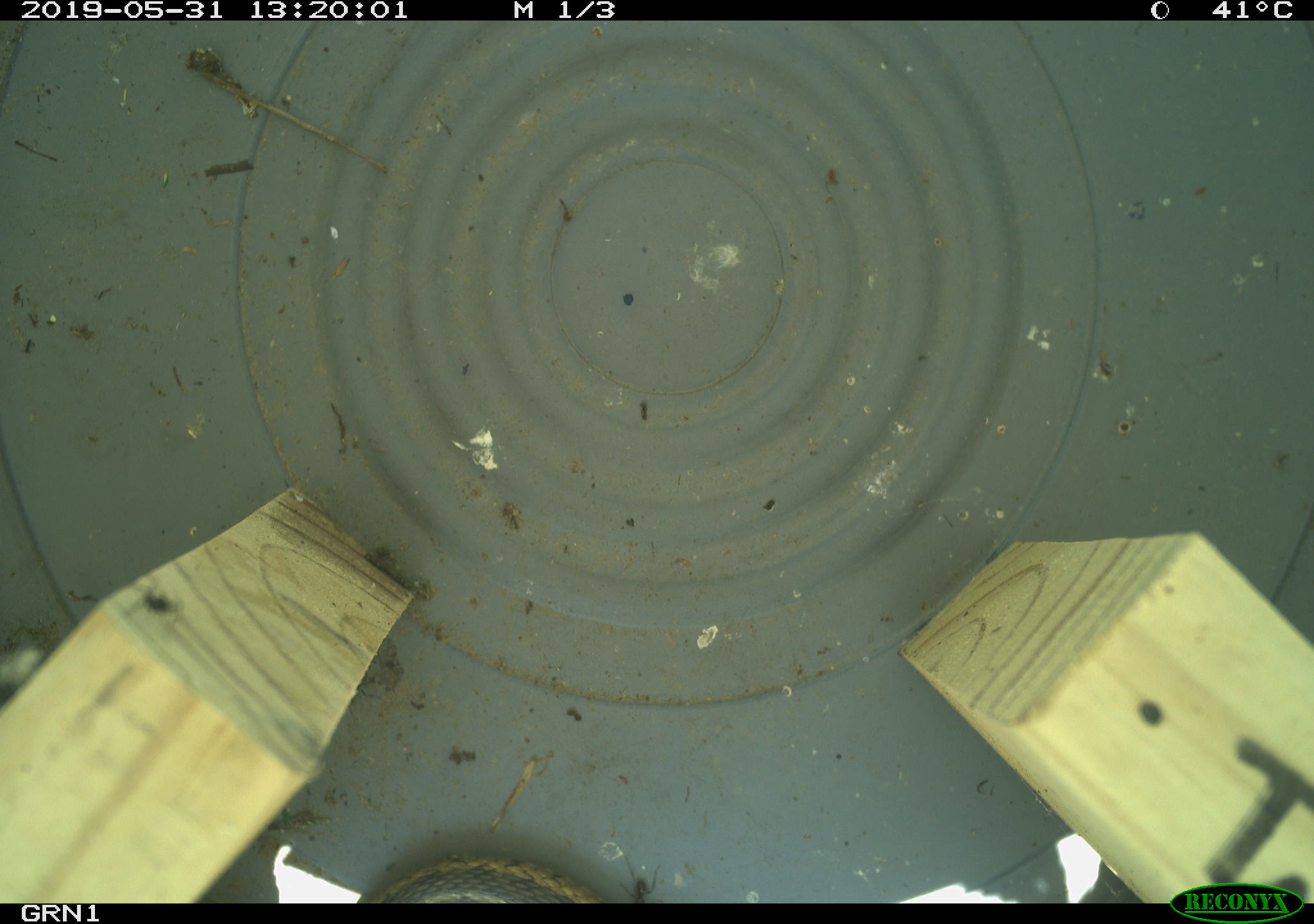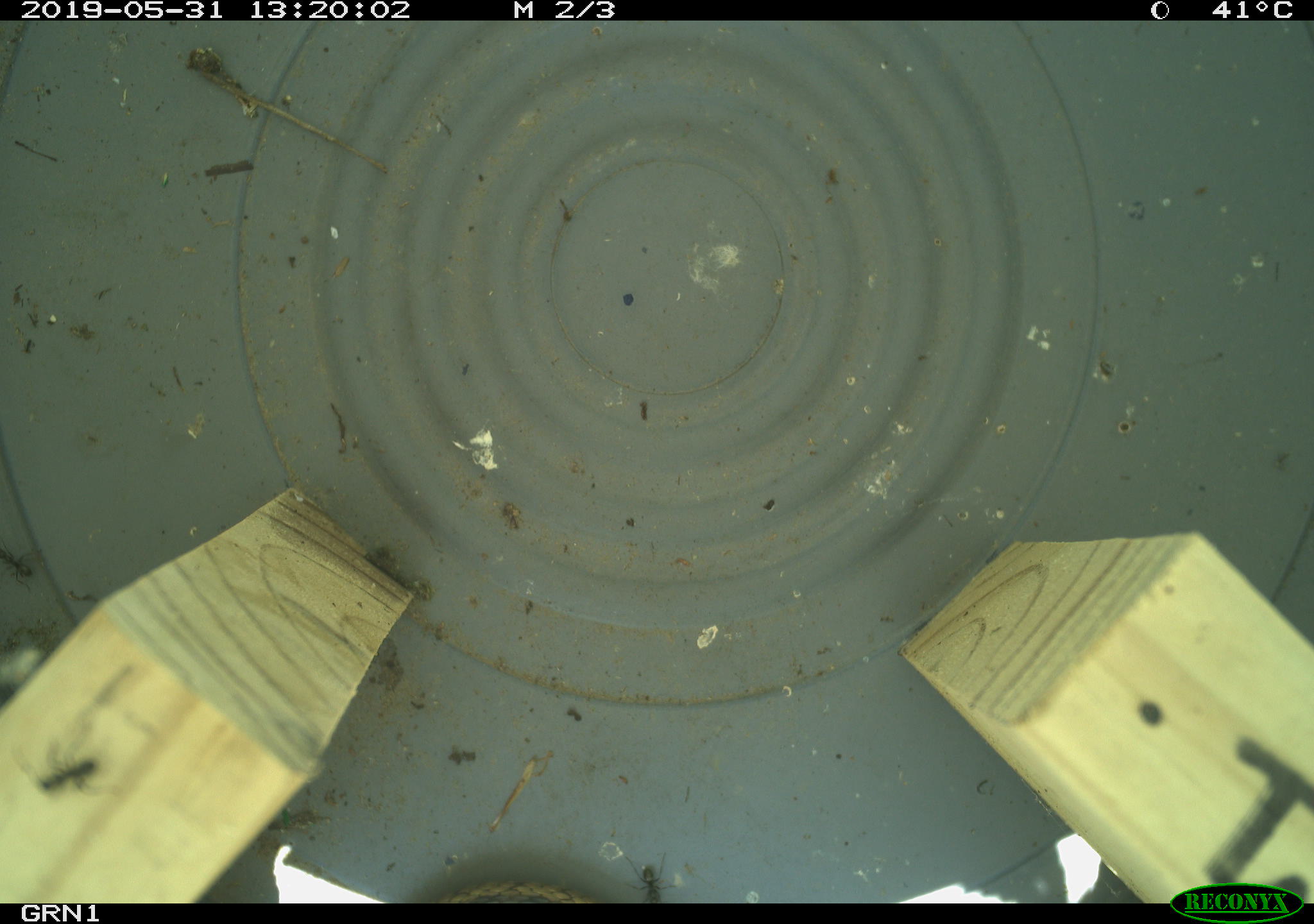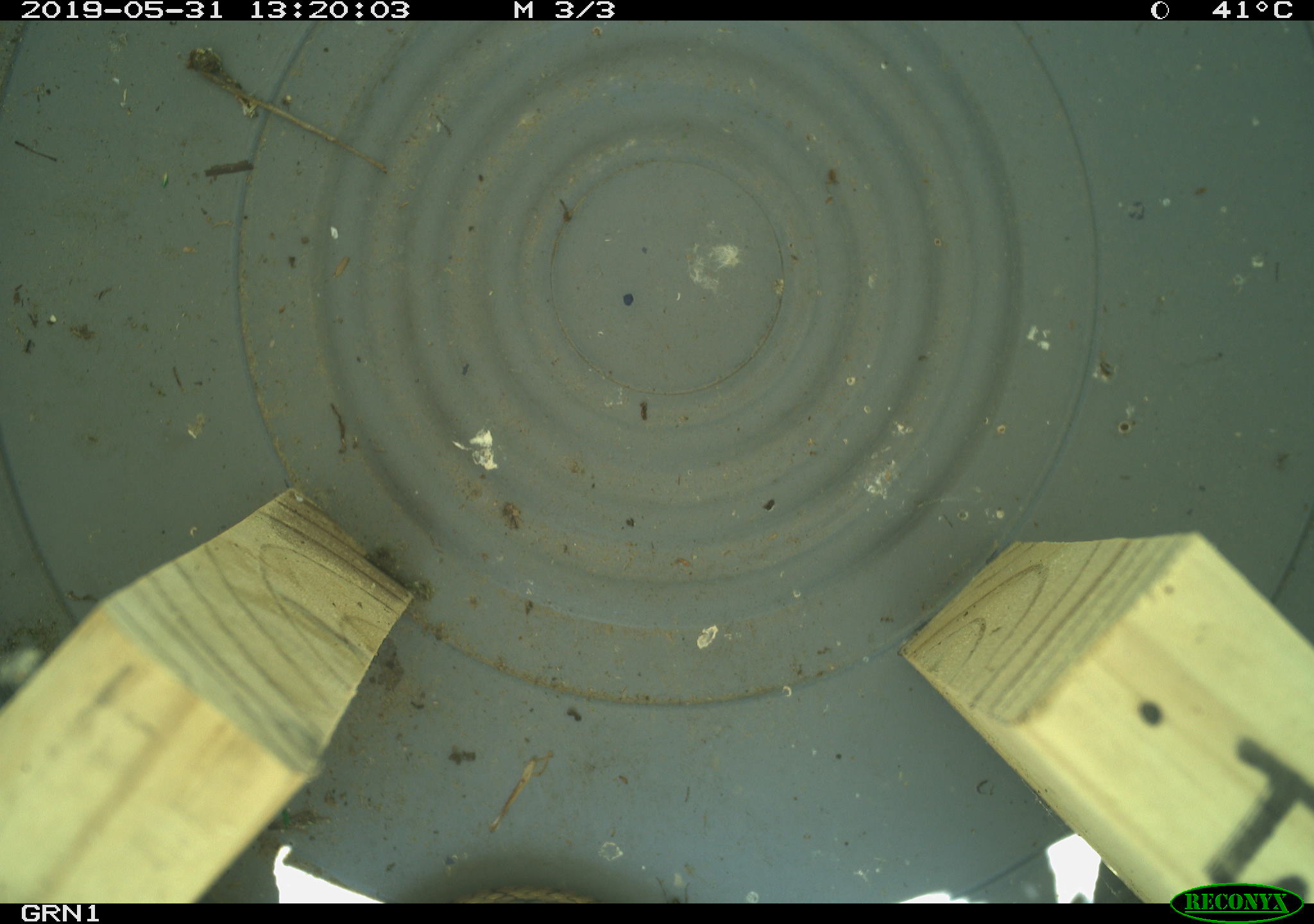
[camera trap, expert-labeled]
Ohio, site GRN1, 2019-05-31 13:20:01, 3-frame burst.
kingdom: Animalia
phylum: Chordata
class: Reptilia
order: Squamata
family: Colubridae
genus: Thamnophis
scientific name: Thamnophis sirtalis sirtalis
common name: eastern gartersnake